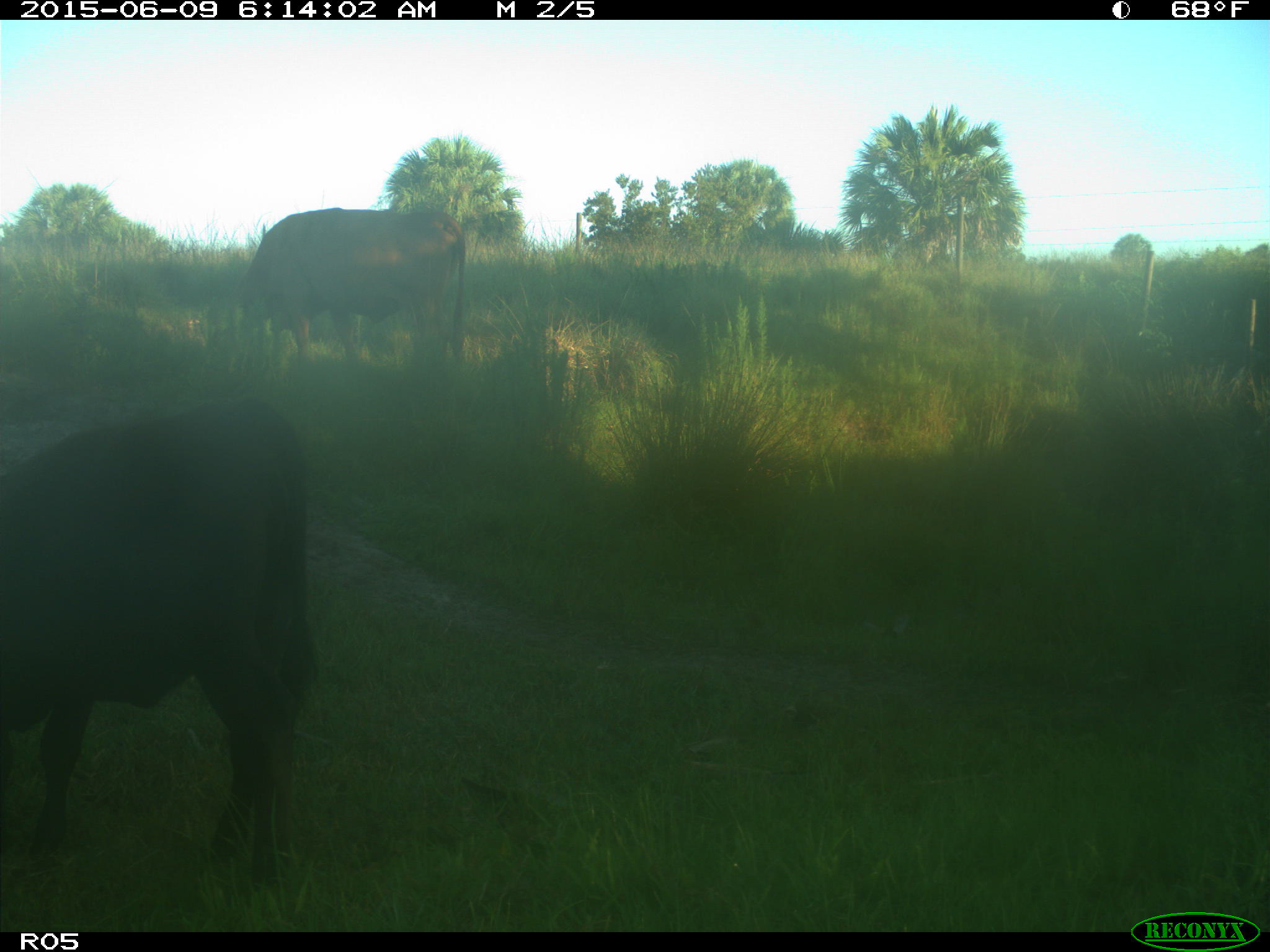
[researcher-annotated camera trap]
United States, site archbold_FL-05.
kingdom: Animalia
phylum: Chordata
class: Mammalia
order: Artiodactyla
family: Bovidae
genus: Bos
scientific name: Bos taurus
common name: domestic cow